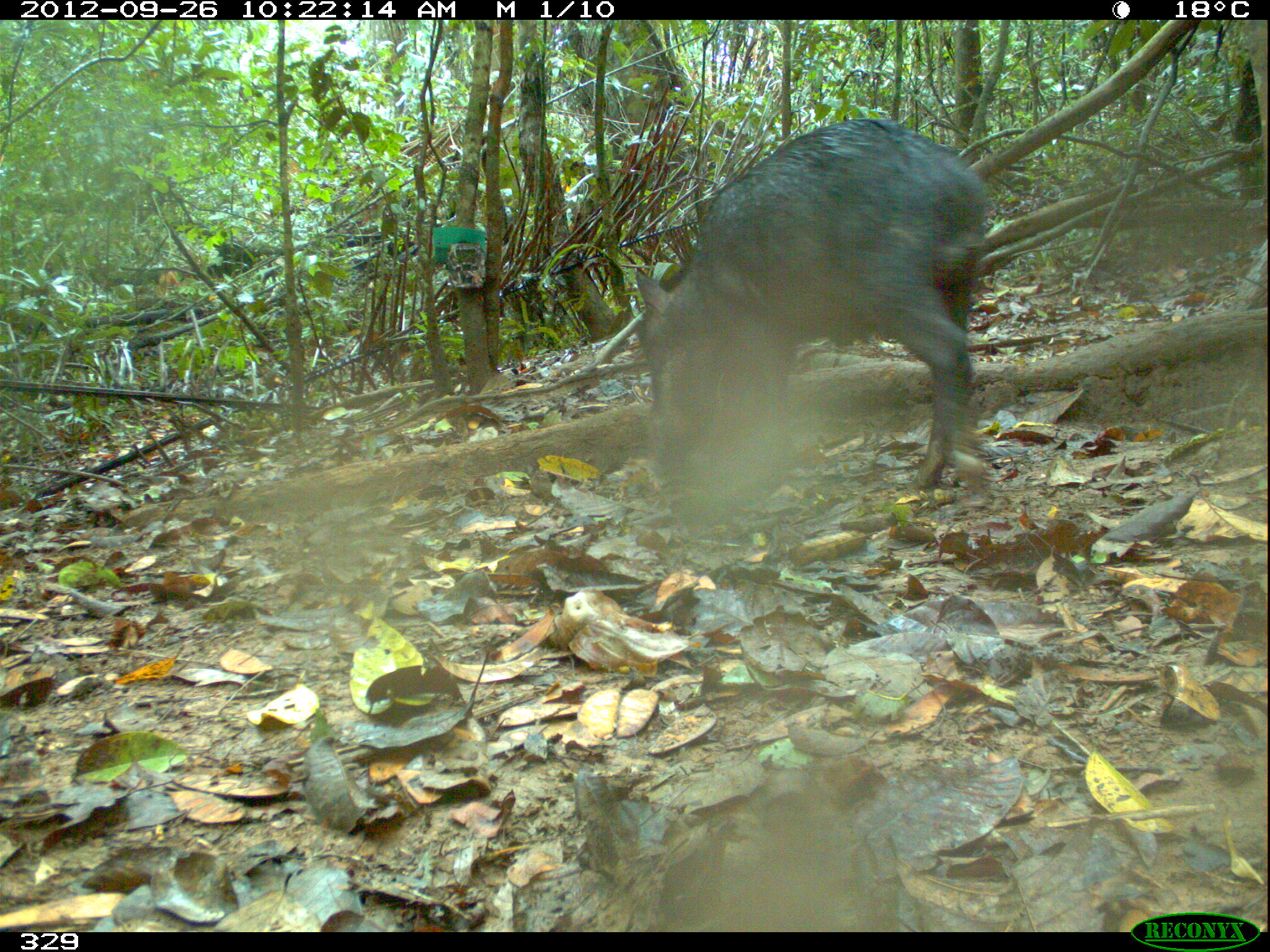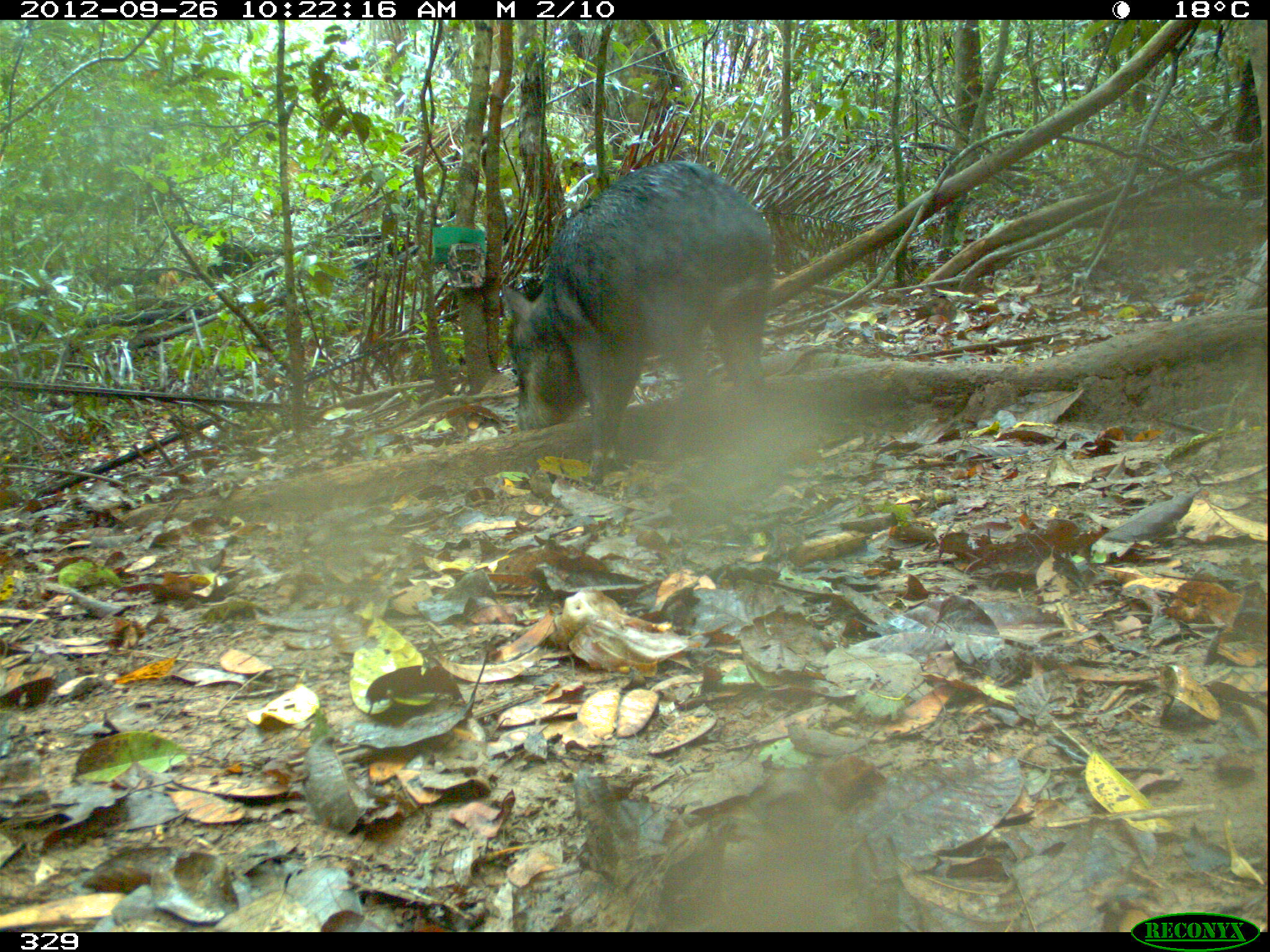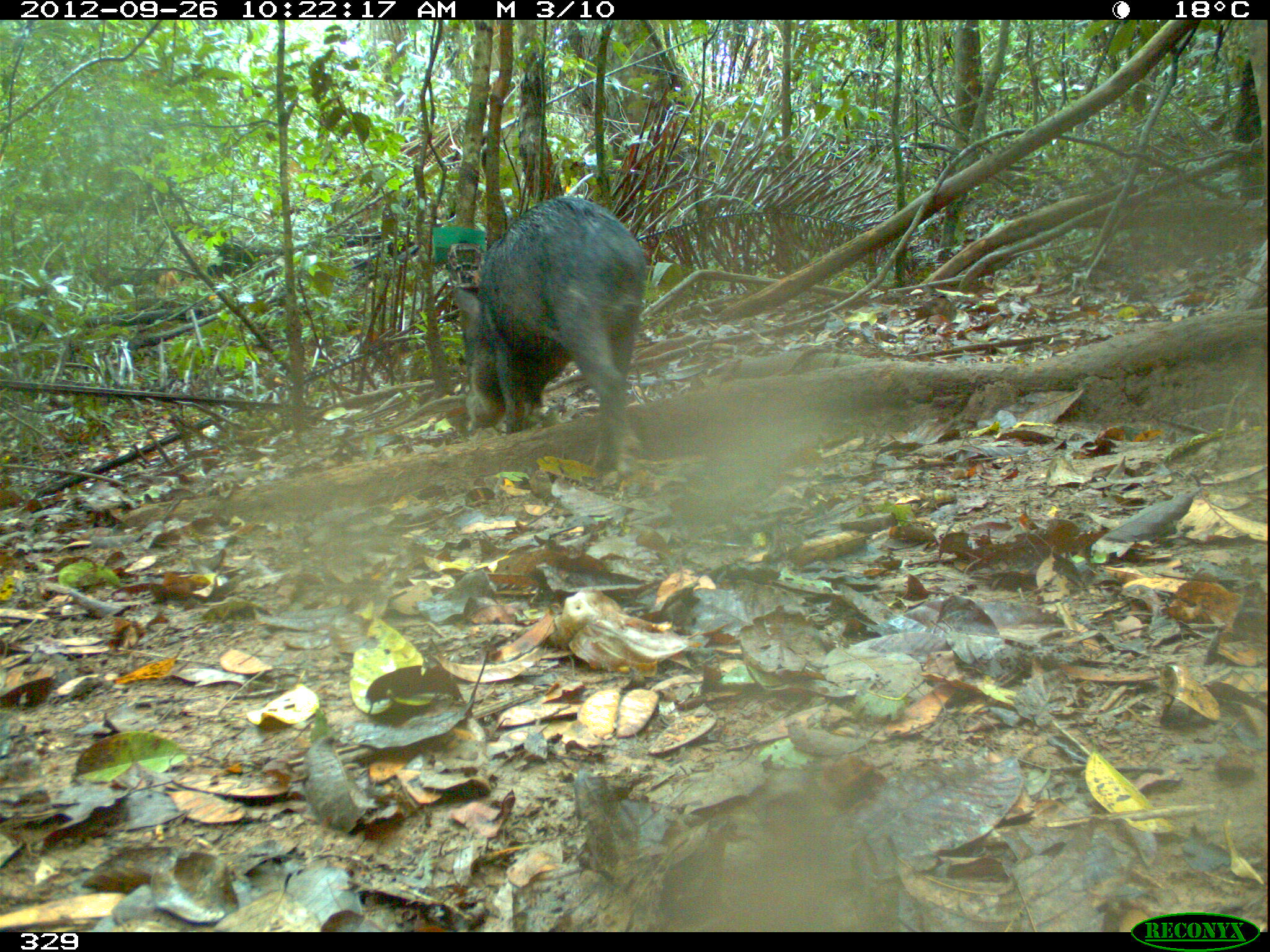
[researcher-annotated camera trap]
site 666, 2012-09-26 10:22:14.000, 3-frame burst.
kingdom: Animalia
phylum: Chordata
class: Mammalia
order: Artiodactyla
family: Tayassuidae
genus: Tayassu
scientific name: Tayassu pecari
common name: white-lipped peccary